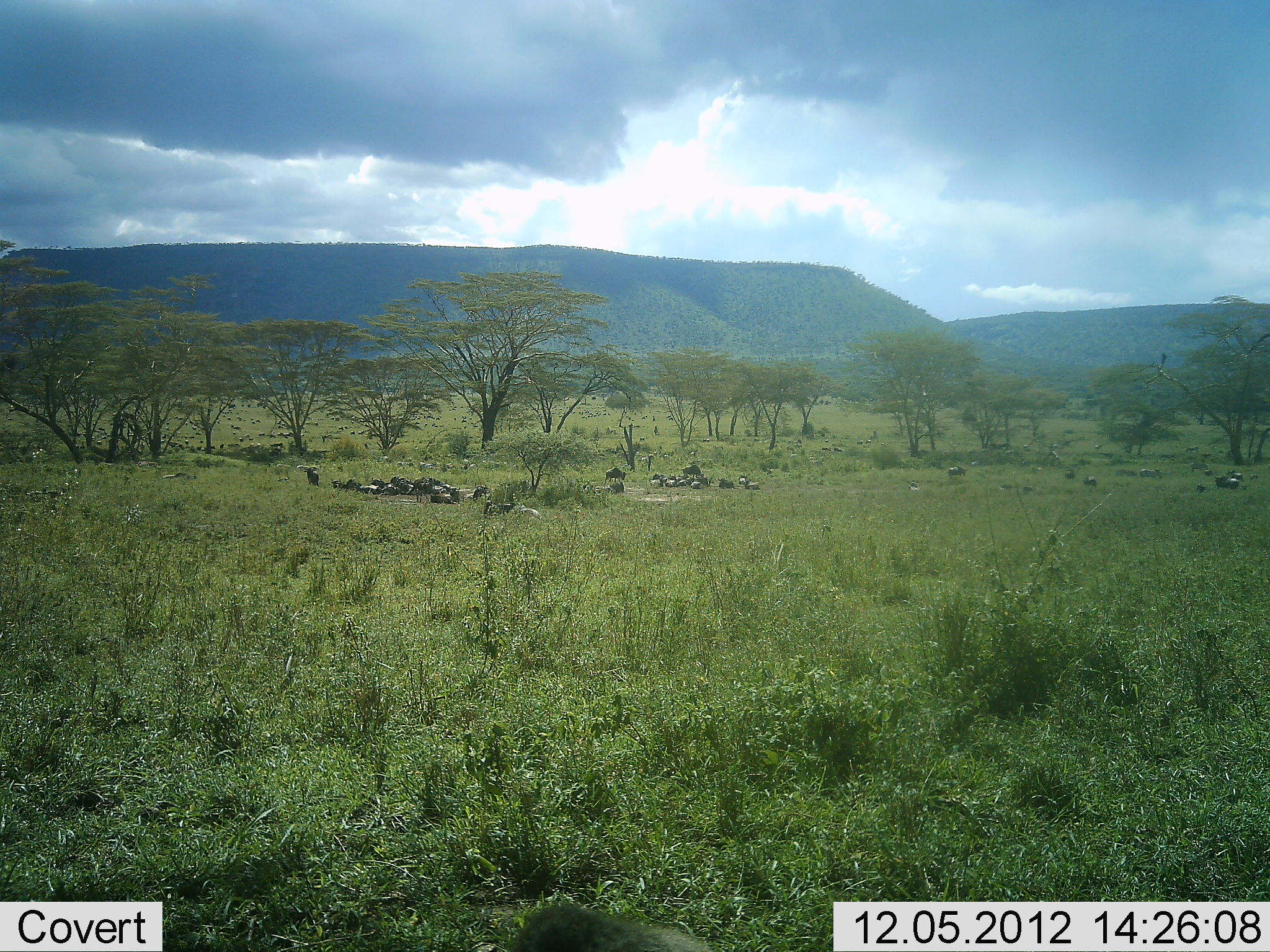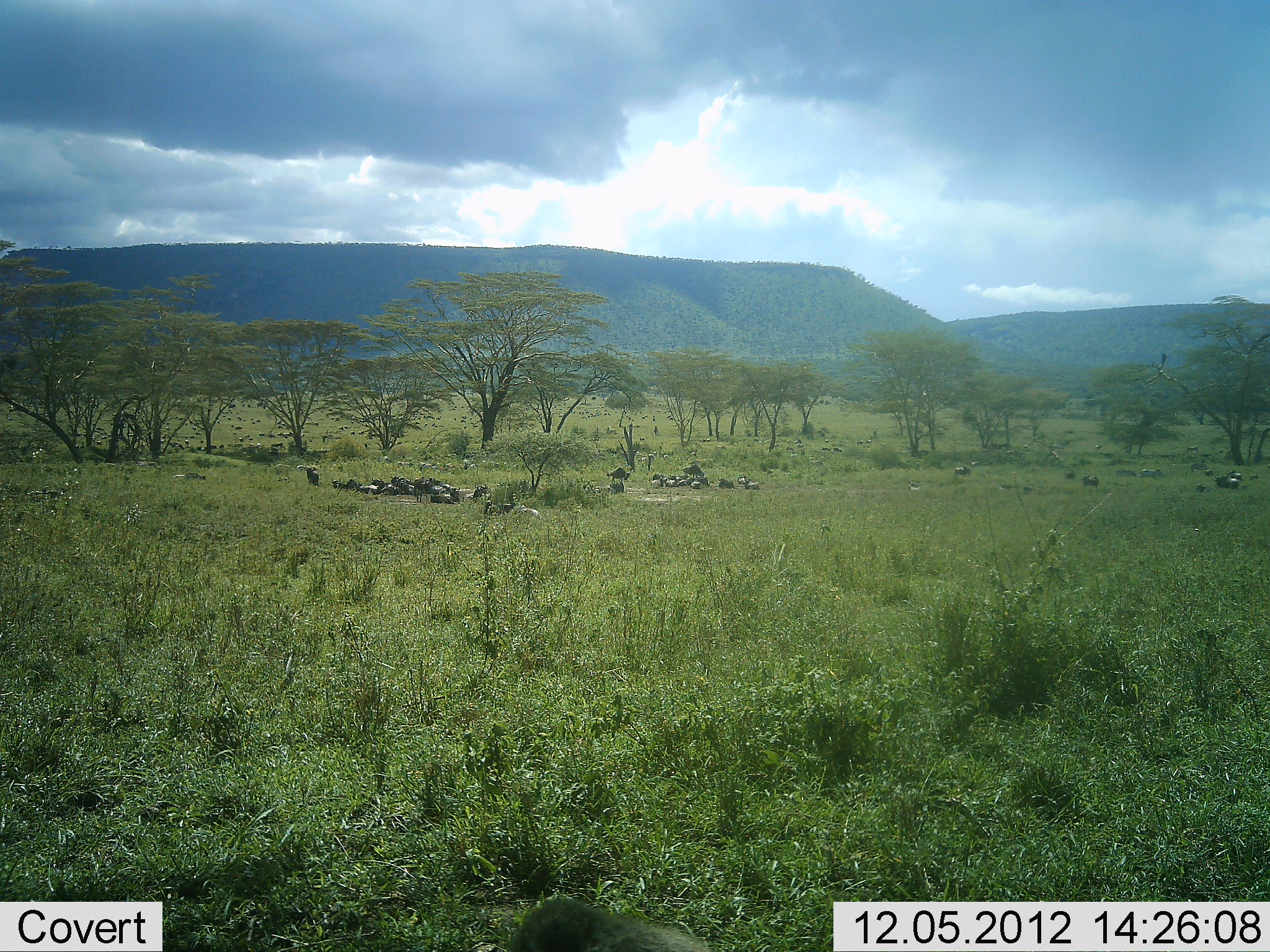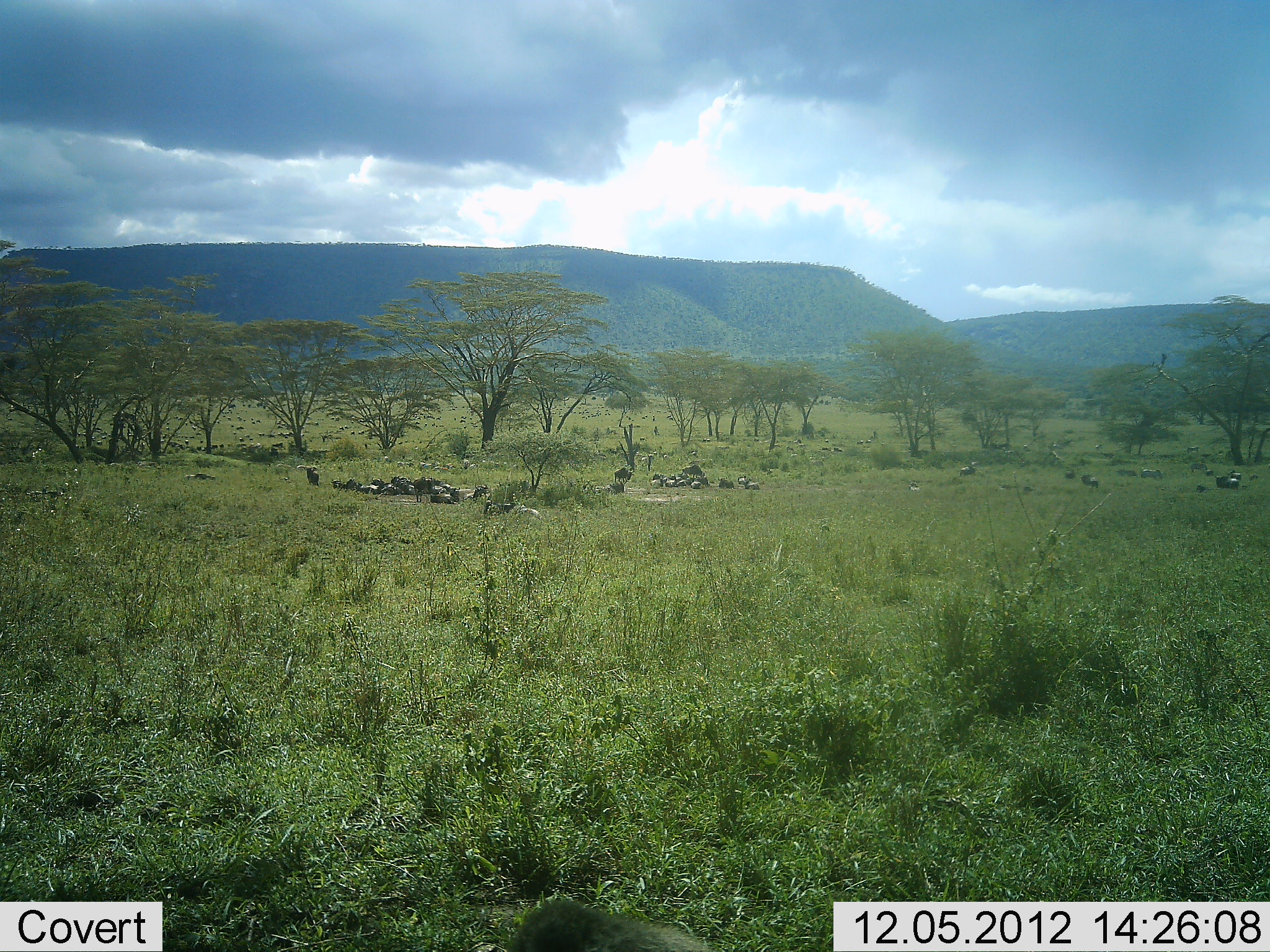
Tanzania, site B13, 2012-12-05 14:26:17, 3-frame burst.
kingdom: Animalia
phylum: Chordata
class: Mammalia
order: Artiodactyla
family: Bovidae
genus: Connochaetes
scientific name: Connochaetes taurinus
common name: blue wildebeest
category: wildebeest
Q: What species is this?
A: Wildebeest (blue wildebeest) (Connochaetes taurinus).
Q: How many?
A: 11-50.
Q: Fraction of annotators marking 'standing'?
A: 18%.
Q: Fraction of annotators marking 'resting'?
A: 64%.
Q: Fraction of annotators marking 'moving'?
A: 55%.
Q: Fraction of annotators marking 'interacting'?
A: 9%.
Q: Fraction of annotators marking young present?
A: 0%.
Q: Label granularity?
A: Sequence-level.